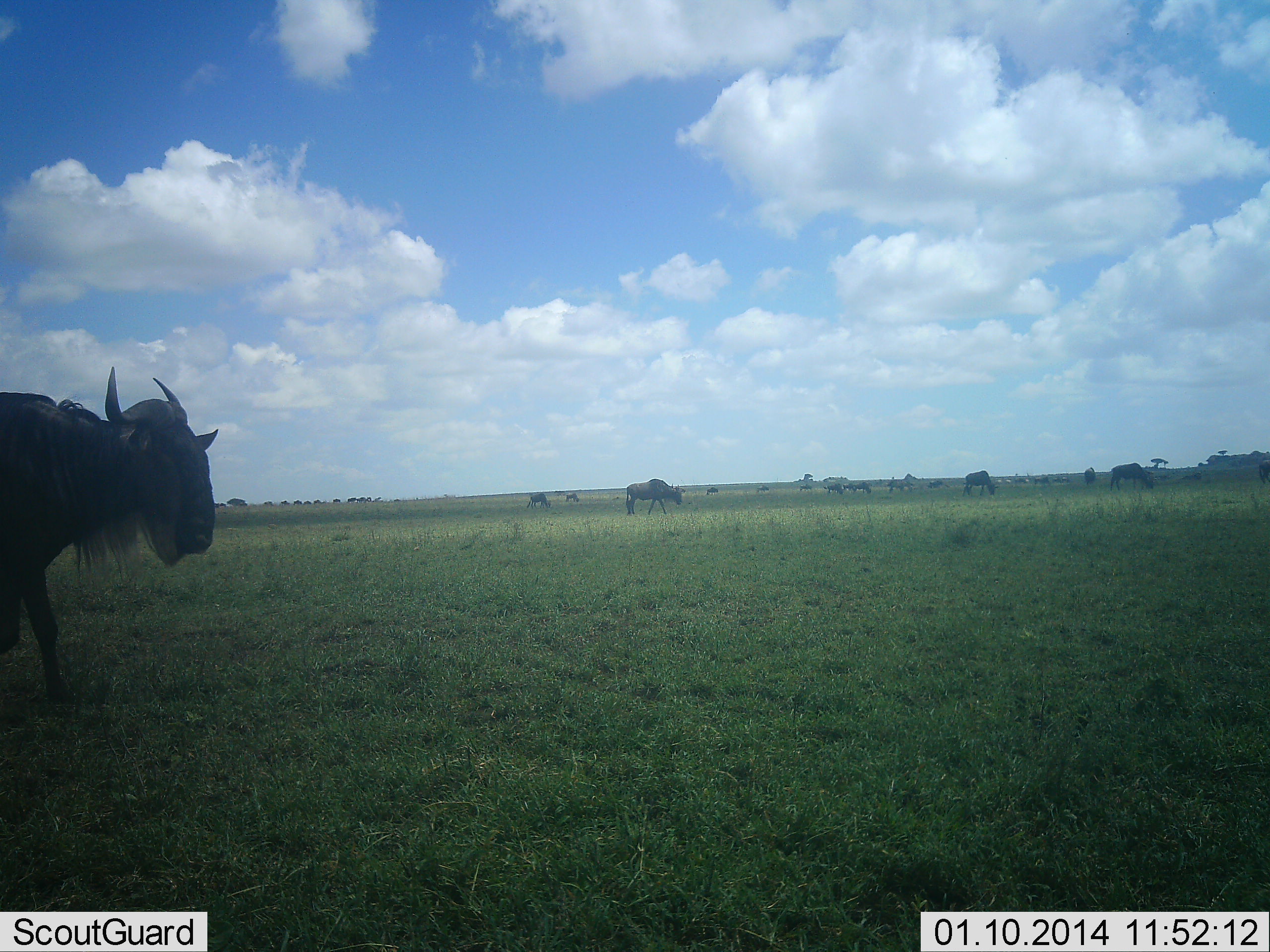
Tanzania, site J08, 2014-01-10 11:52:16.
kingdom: Animalia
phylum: Chordata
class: Mammalia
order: Artiodactyla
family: Bovidae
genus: Connochaetes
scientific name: Connochaetes taurinus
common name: blue wildebeest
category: wildebeest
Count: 11-50.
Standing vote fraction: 30%.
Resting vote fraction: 0%.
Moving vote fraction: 30%.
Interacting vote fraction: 0%.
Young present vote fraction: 0%.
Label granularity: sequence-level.